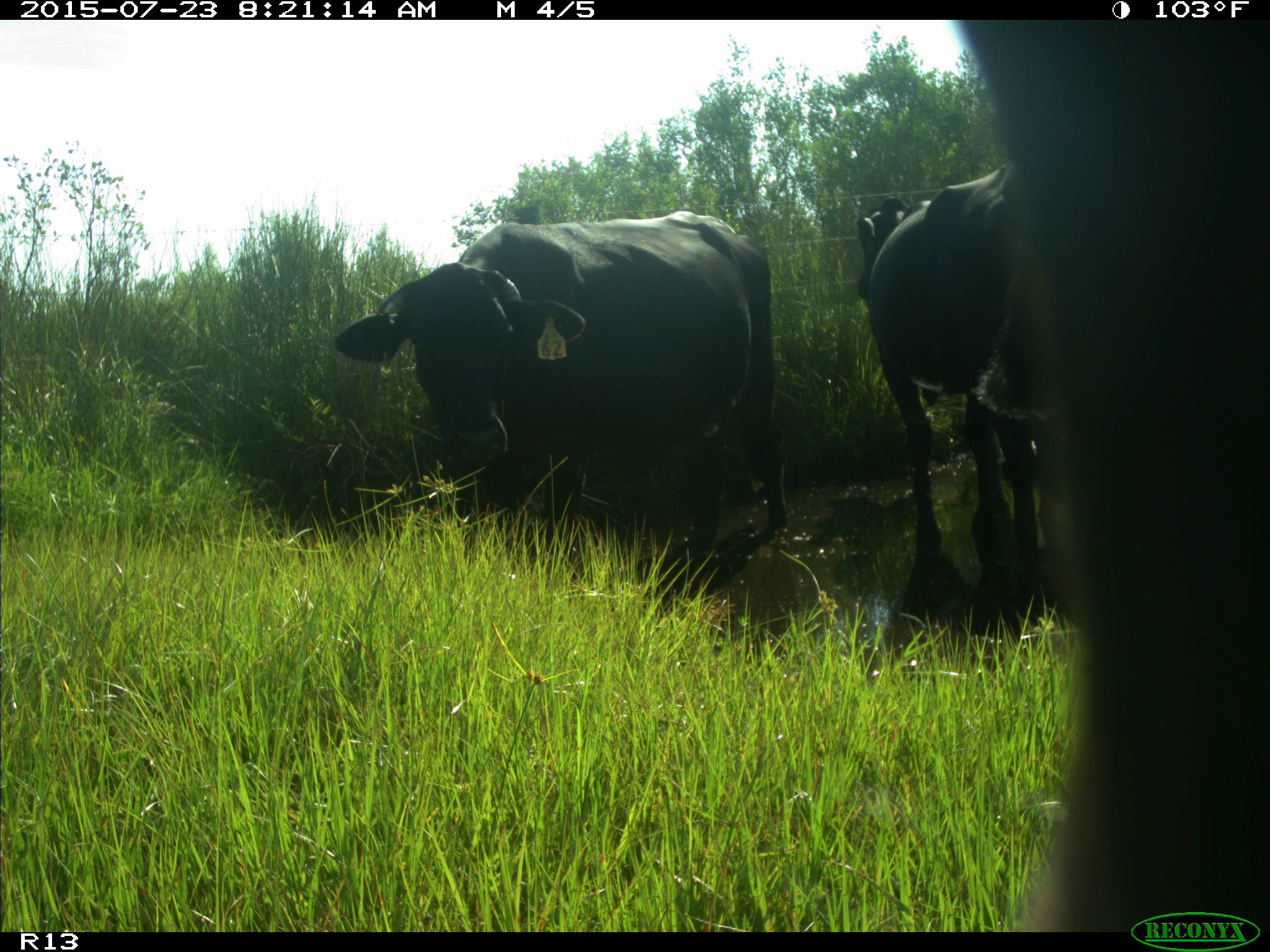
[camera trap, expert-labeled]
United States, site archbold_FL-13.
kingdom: Animalia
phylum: Chordata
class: Mammalia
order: Artiodactyla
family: Bovidae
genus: Bos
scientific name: Bos taurus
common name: domestic cow